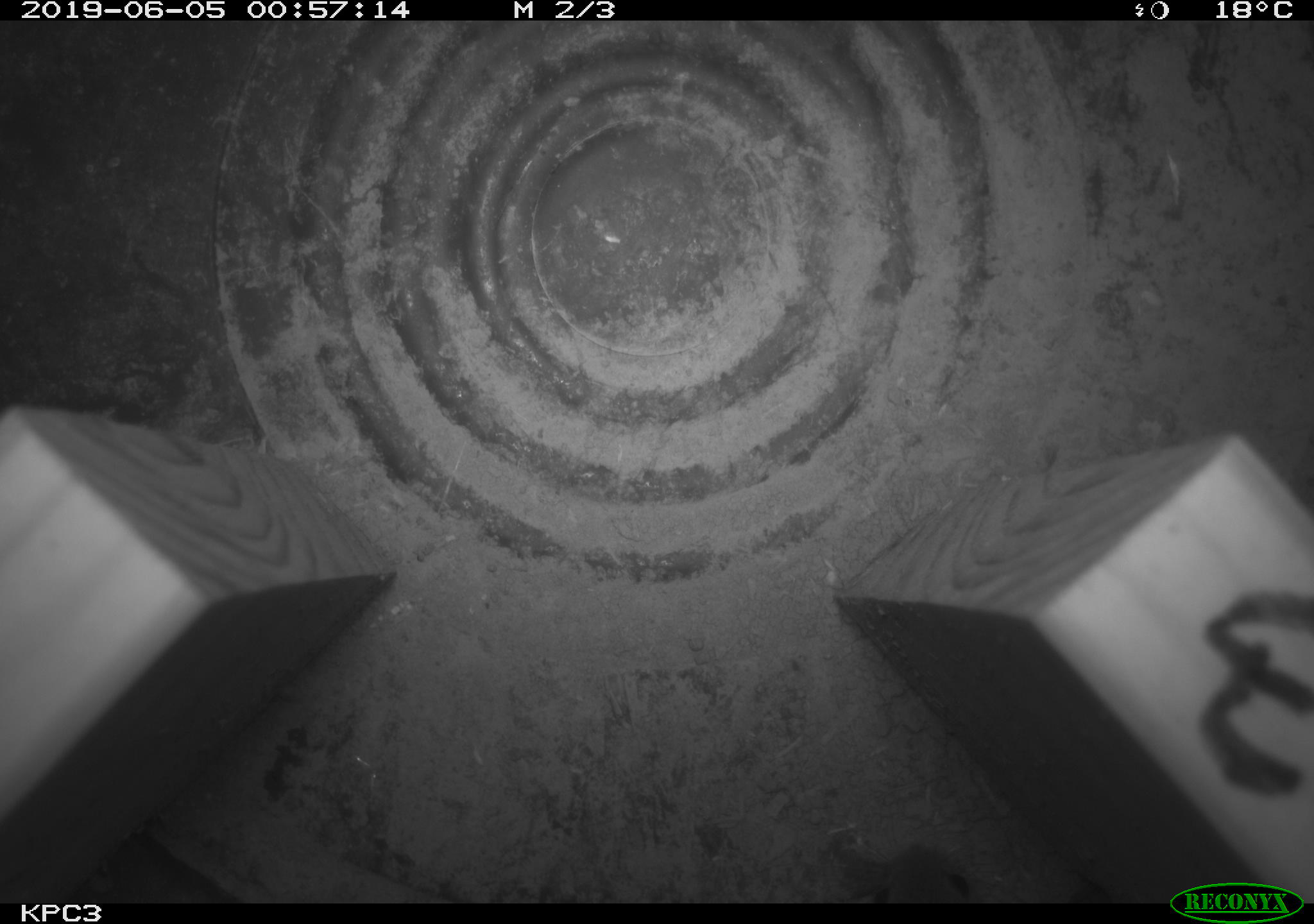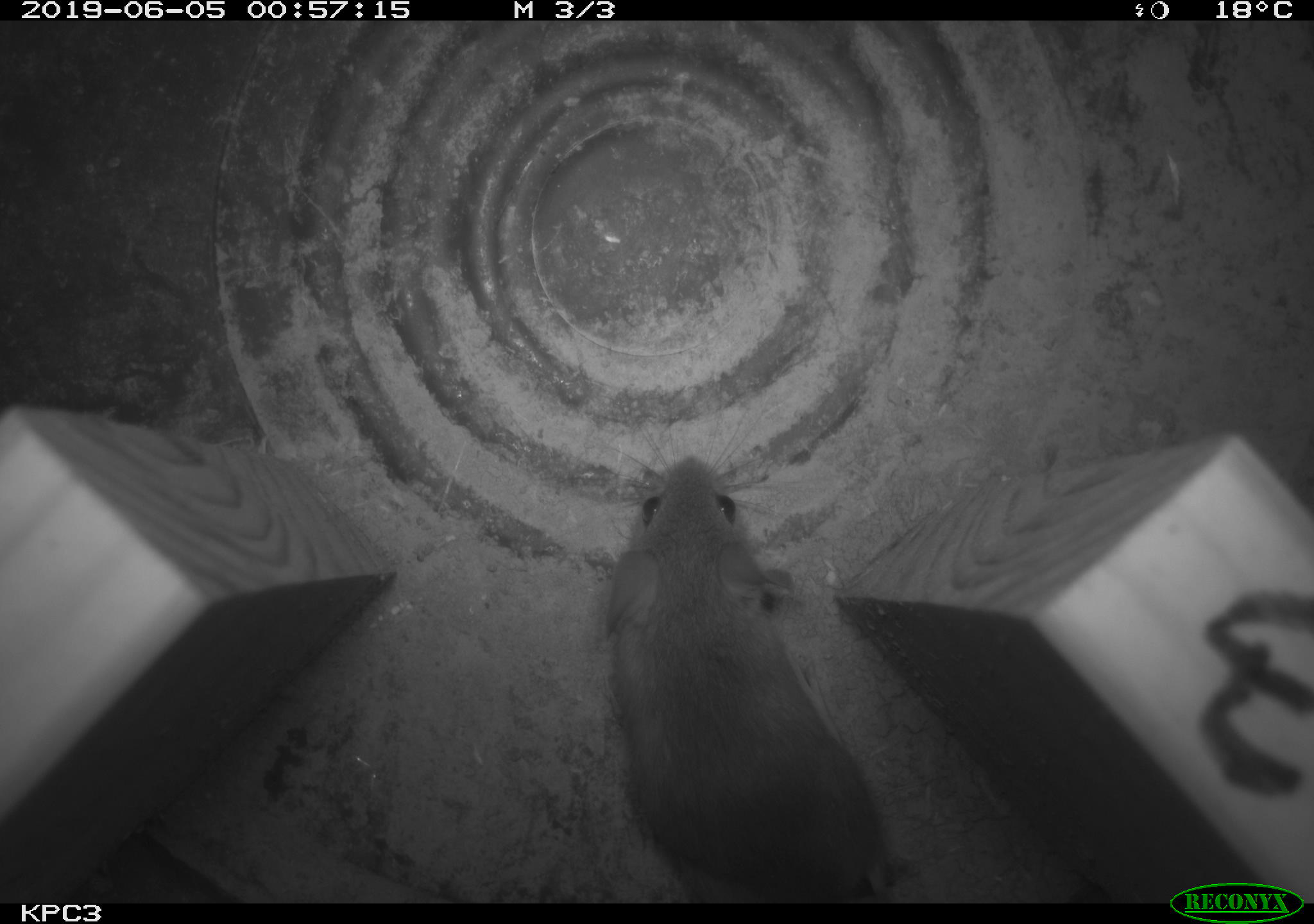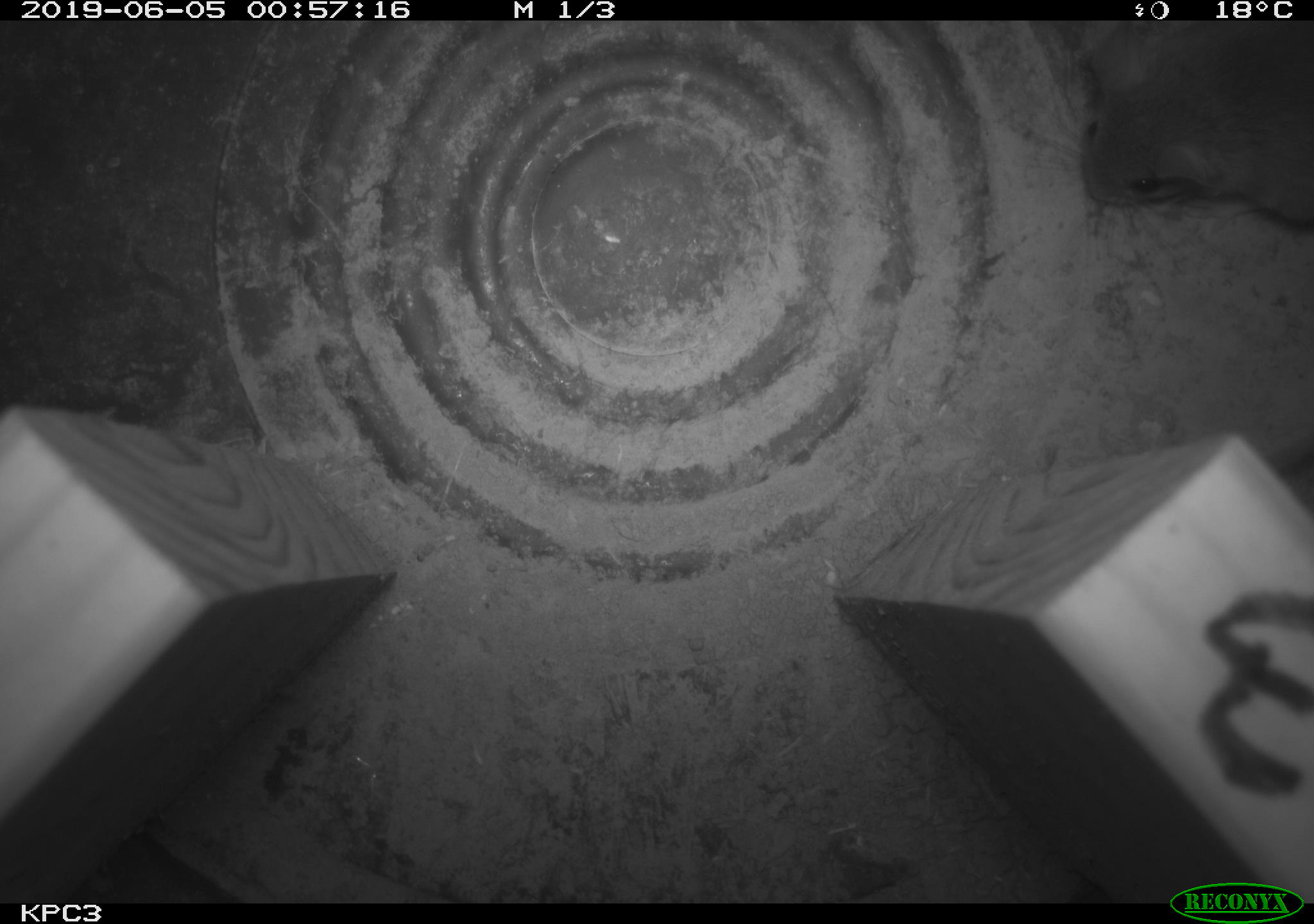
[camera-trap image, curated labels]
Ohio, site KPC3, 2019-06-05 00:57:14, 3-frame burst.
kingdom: Animalia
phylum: Chordata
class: Mammalia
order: Rodentia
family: Cricetidae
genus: Peromyscus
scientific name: Peromyscus leucopus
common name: white-footed mouse